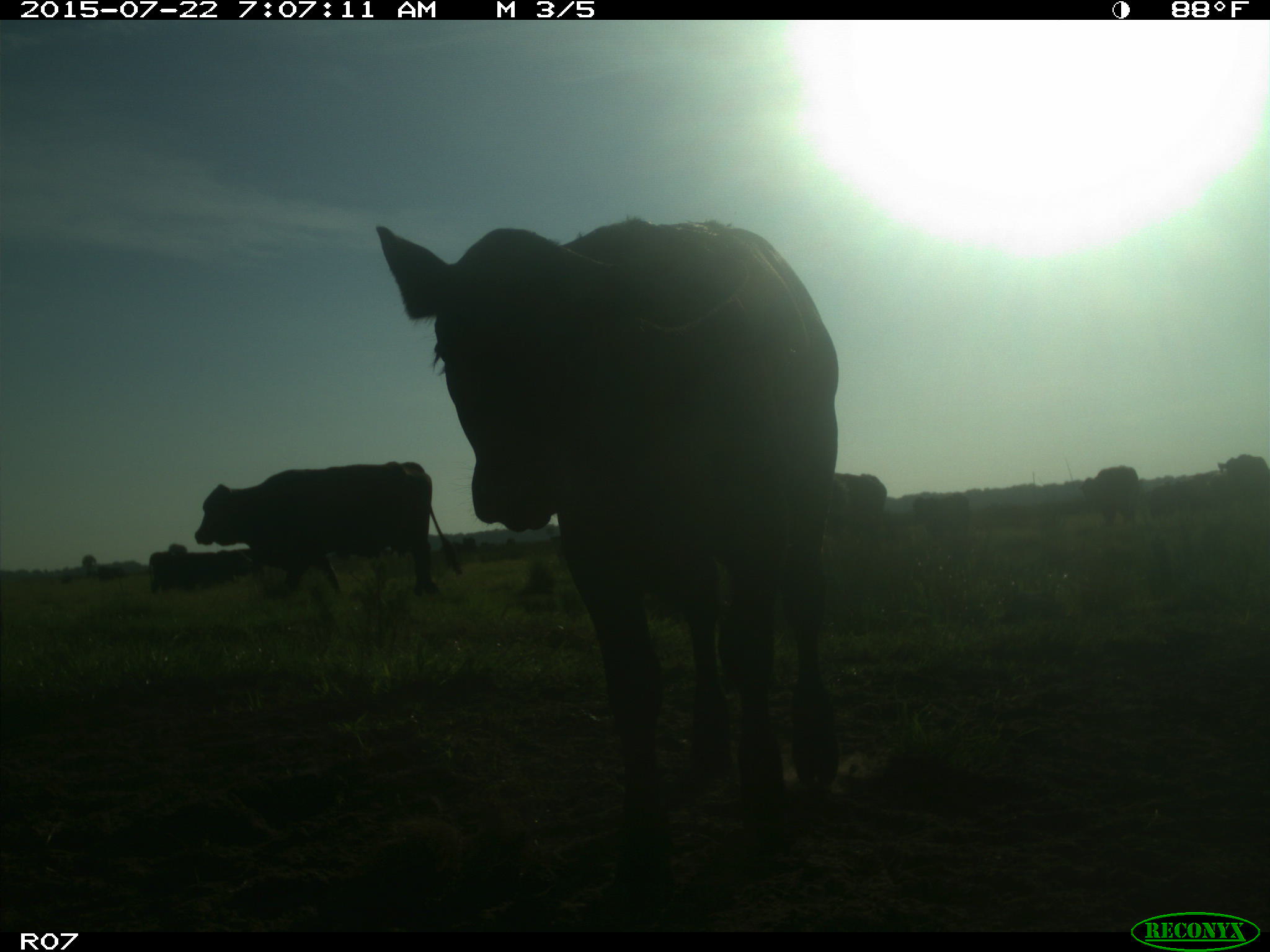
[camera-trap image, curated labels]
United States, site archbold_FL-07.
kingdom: Animalia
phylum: Chordata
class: Mammalia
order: Artiodactyla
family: Cervidae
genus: Odocoileus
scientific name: Odocoileus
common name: deer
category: unidentified deer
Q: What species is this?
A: Unidentified deer (deer) (Odocoileus).